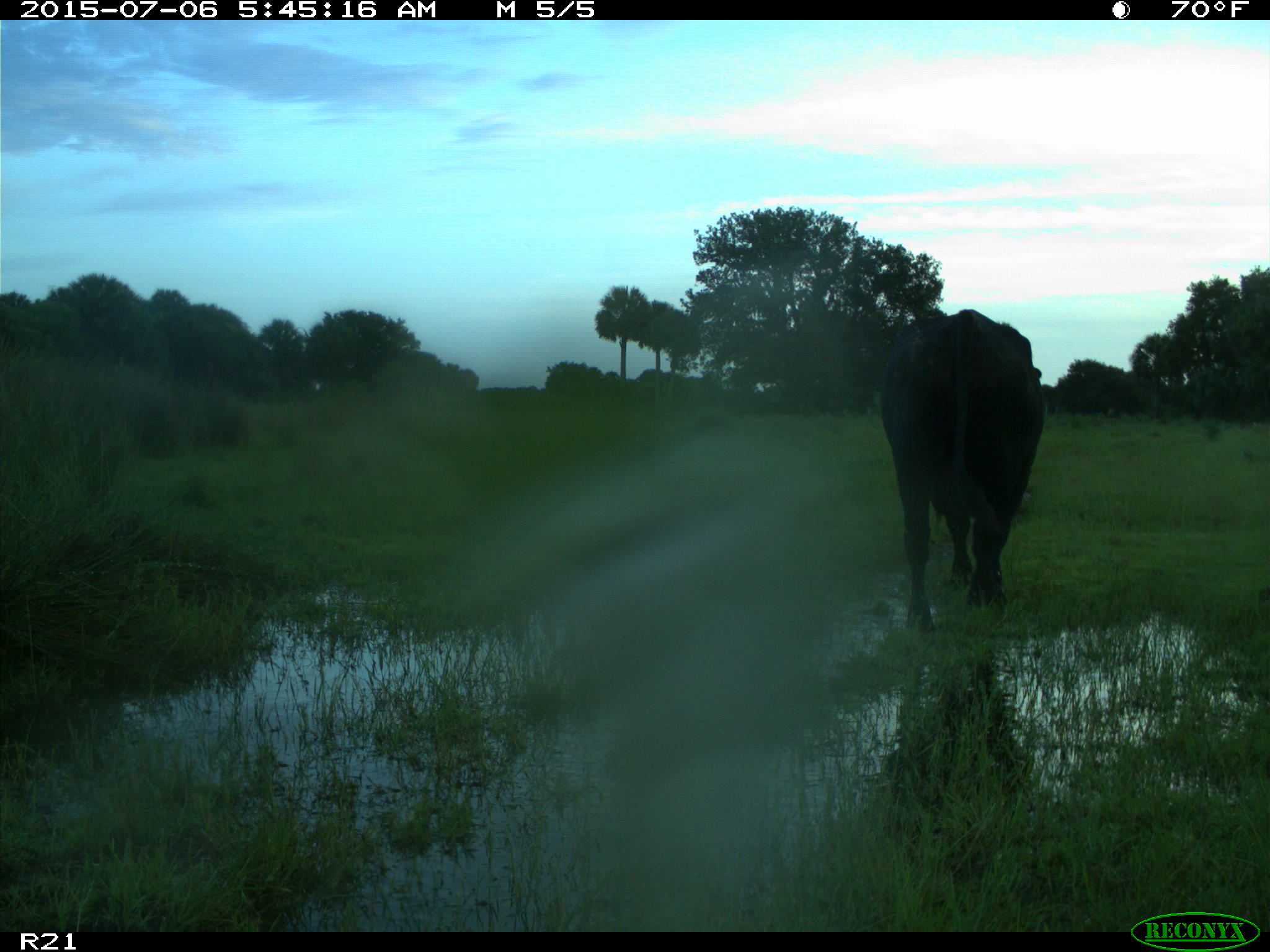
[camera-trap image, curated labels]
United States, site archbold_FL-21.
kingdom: Animalia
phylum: Chordata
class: Mammalia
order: Artiodactyla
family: Bovidae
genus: Bos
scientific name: Bos taurus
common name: domestic cow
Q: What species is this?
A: Bos taurus (domestic cow).